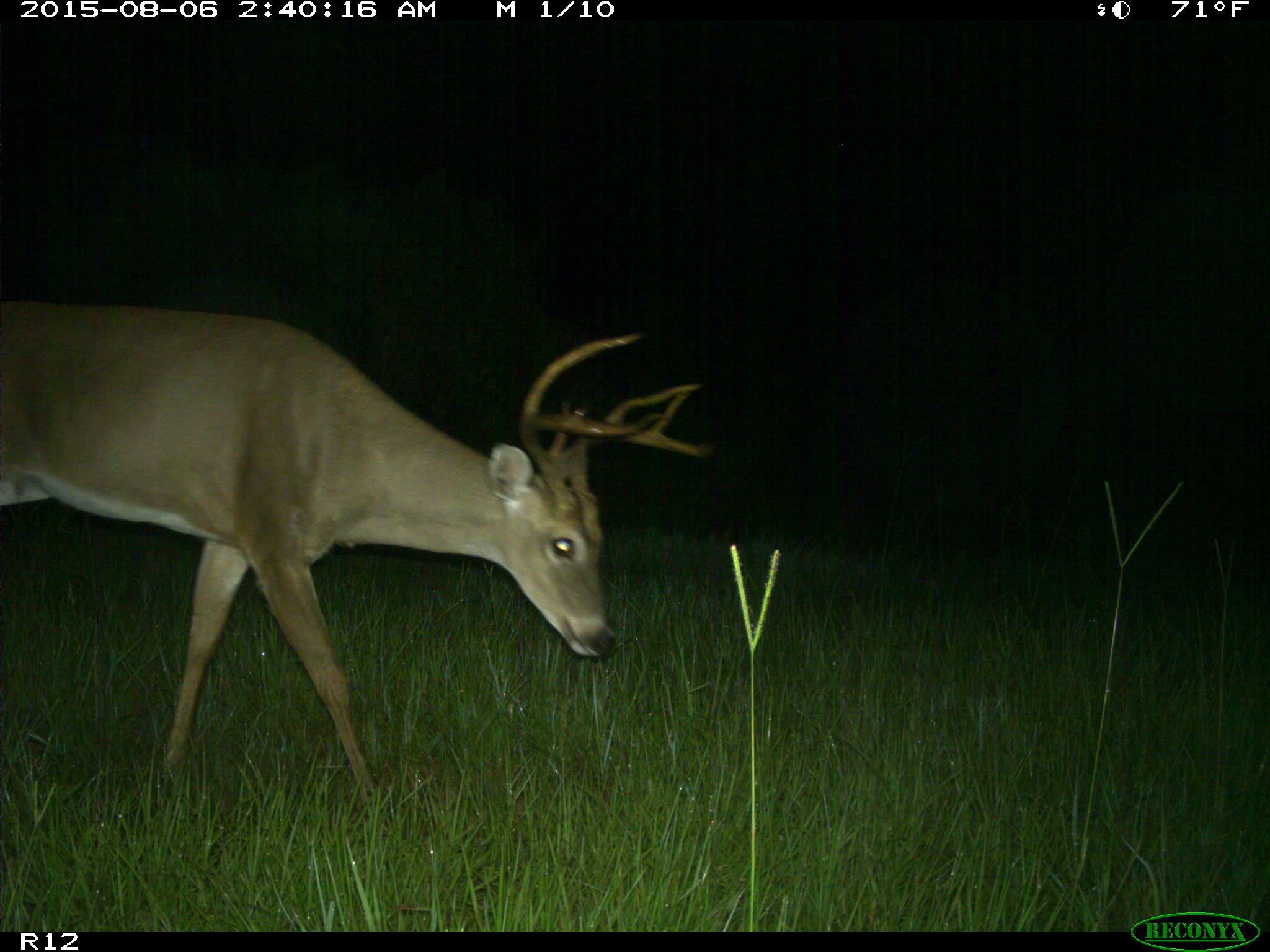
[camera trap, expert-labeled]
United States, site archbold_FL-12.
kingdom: Animalia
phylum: Chordata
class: Mammalia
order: Artiodactyla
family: Cervidae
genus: Odocoileus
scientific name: Odocoileus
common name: deer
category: unidentified deer